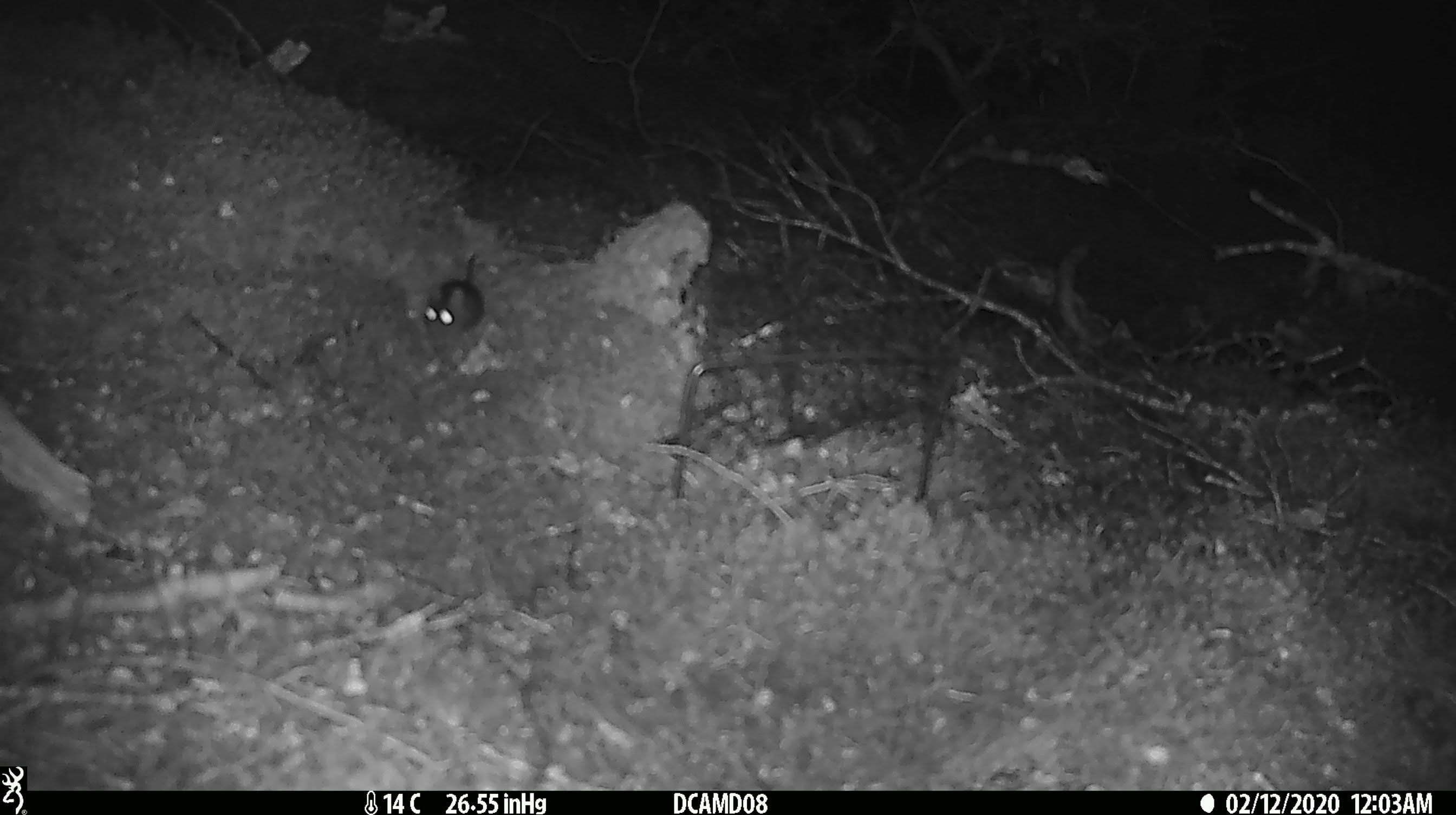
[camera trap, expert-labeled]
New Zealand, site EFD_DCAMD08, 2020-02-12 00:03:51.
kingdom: Animalia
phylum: Chordata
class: Mammalia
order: Rodentia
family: Muridae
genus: Mus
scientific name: Mus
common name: mouse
Mouse (Mus).